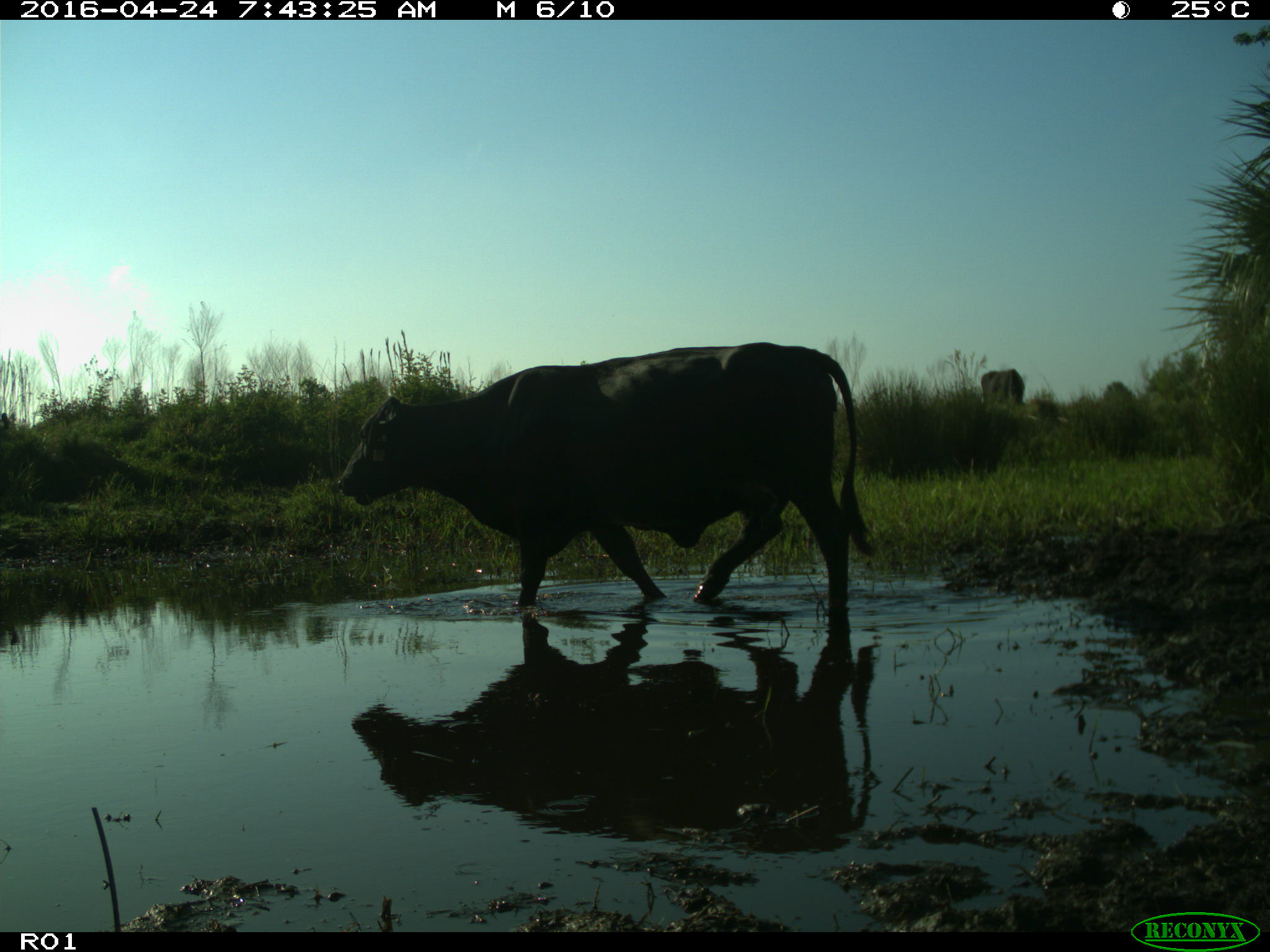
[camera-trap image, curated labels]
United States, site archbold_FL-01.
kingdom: Animalia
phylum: Chordata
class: Mammalia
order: Artiodactyla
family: Bovidae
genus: Bos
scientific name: Bos taurus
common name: domestic cow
Bos taurus (domestic cow).